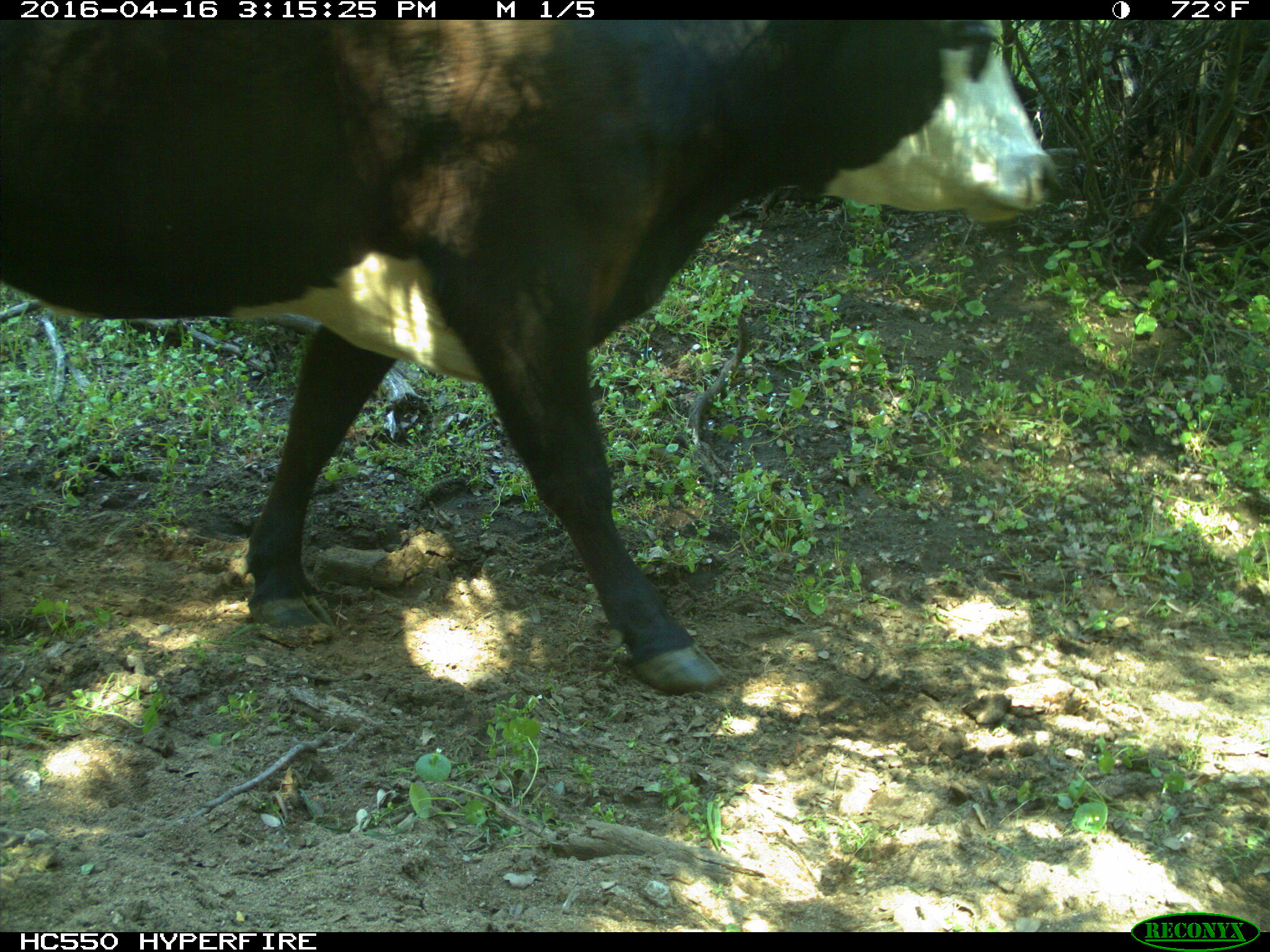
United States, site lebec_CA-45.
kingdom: Animalia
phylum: Chordata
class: Mammalia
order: Artiodactyla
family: Bovidae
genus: Bos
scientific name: Bos taurus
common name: domestic cow